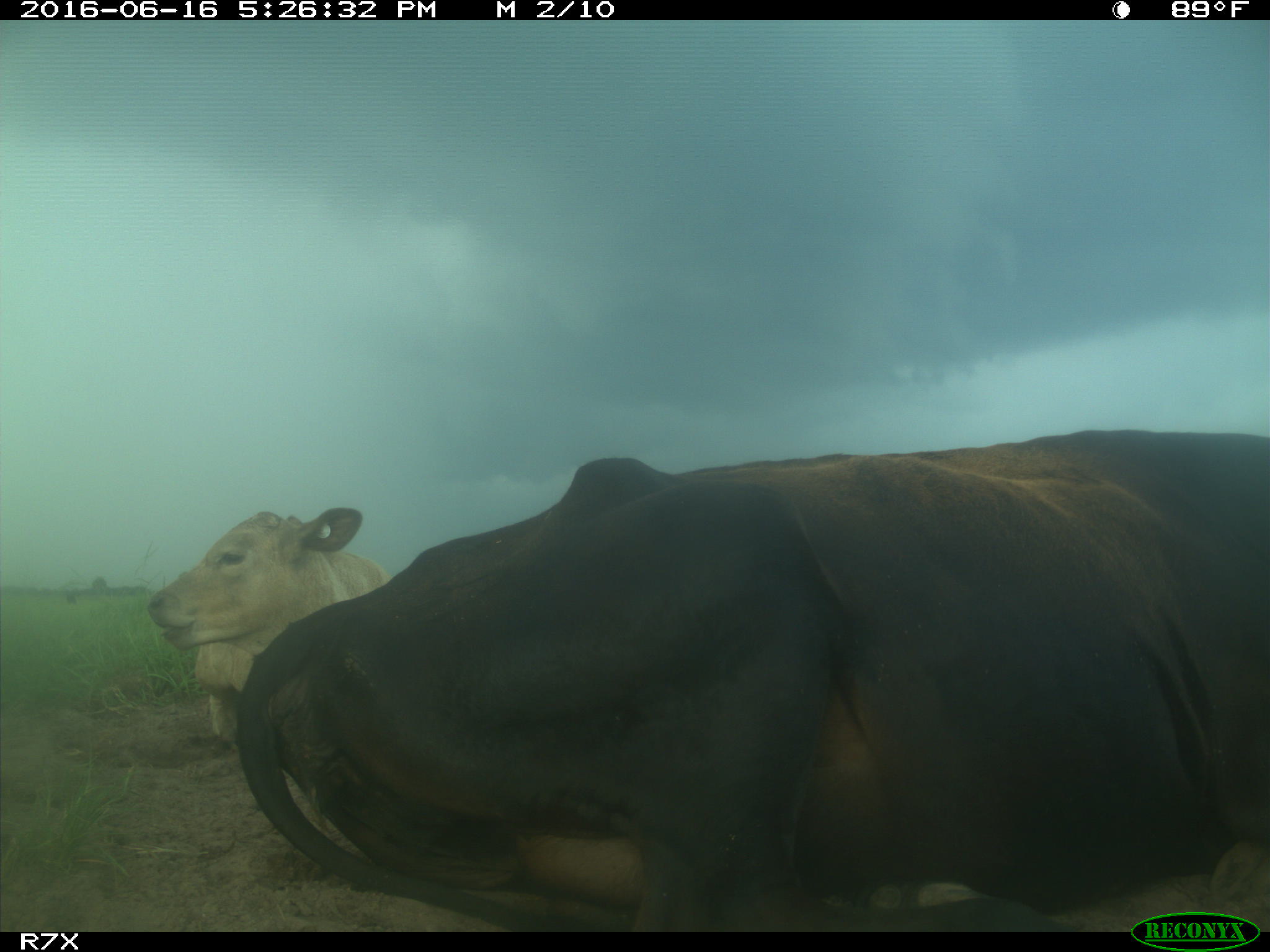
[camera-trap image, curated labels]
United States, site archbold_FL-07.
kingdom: Animalia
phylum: Chordata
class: Mammalia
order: Artiodactyla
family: Bovidae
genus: Bos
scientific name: Bos taurus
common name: domestic cow